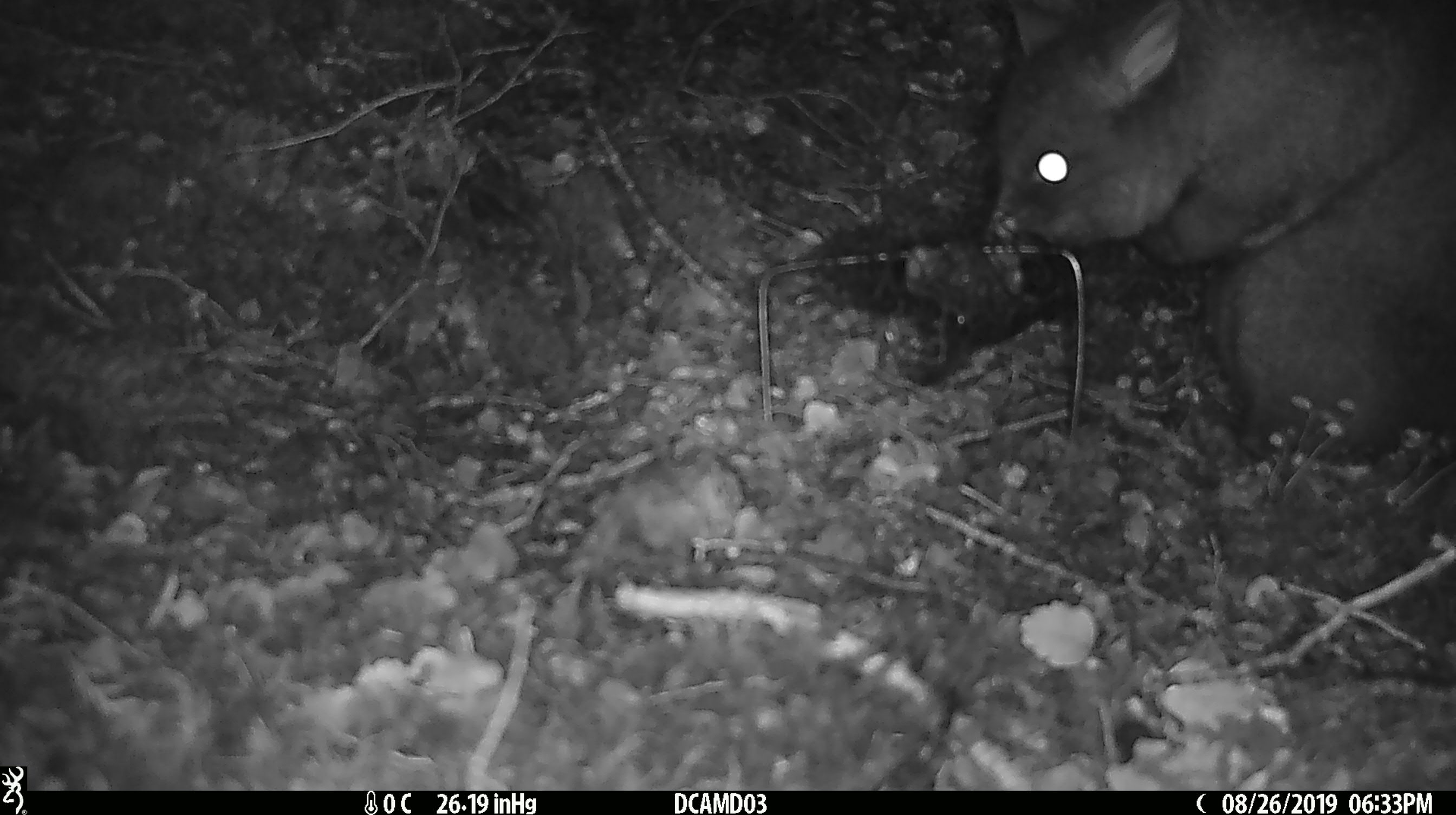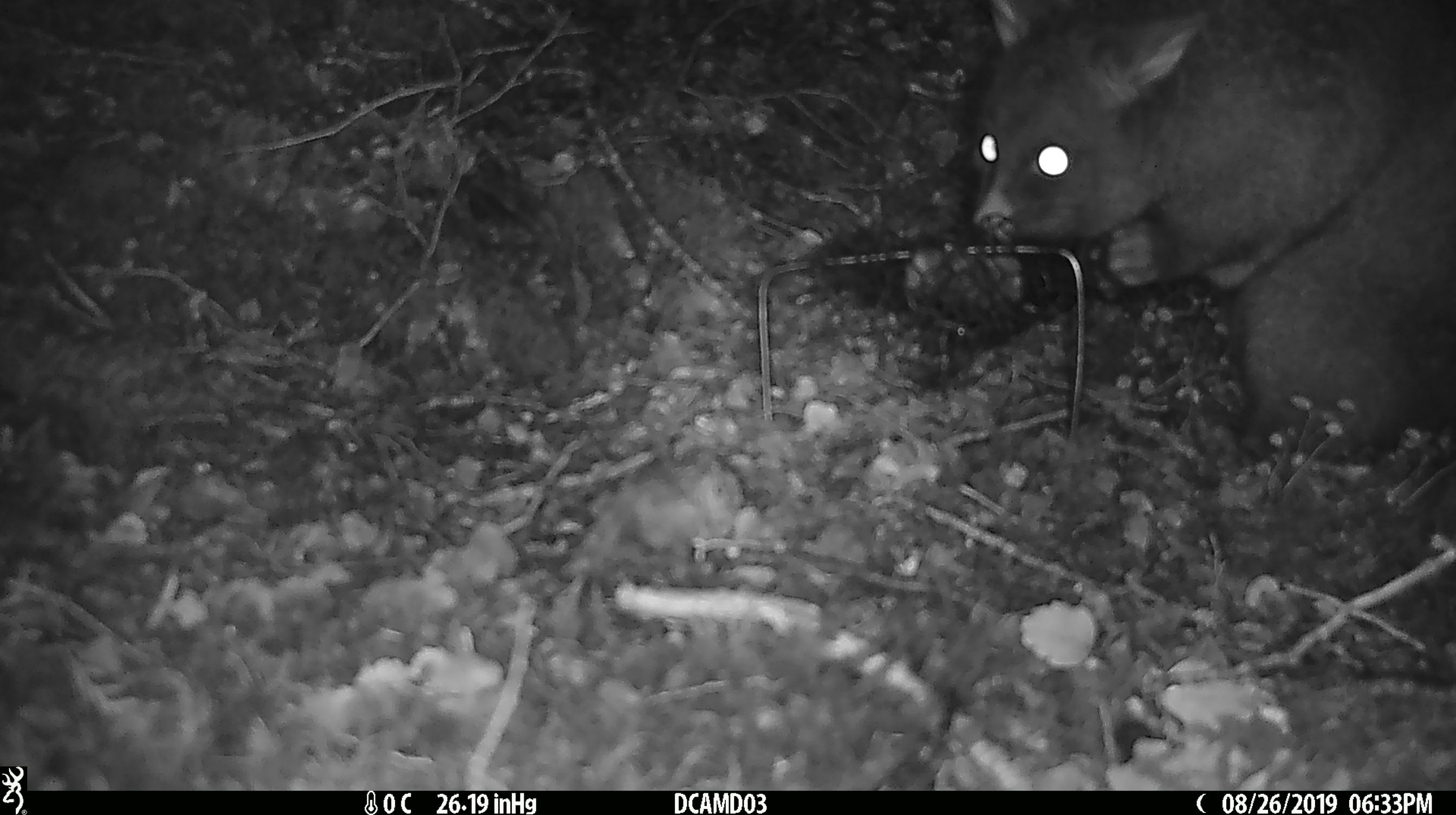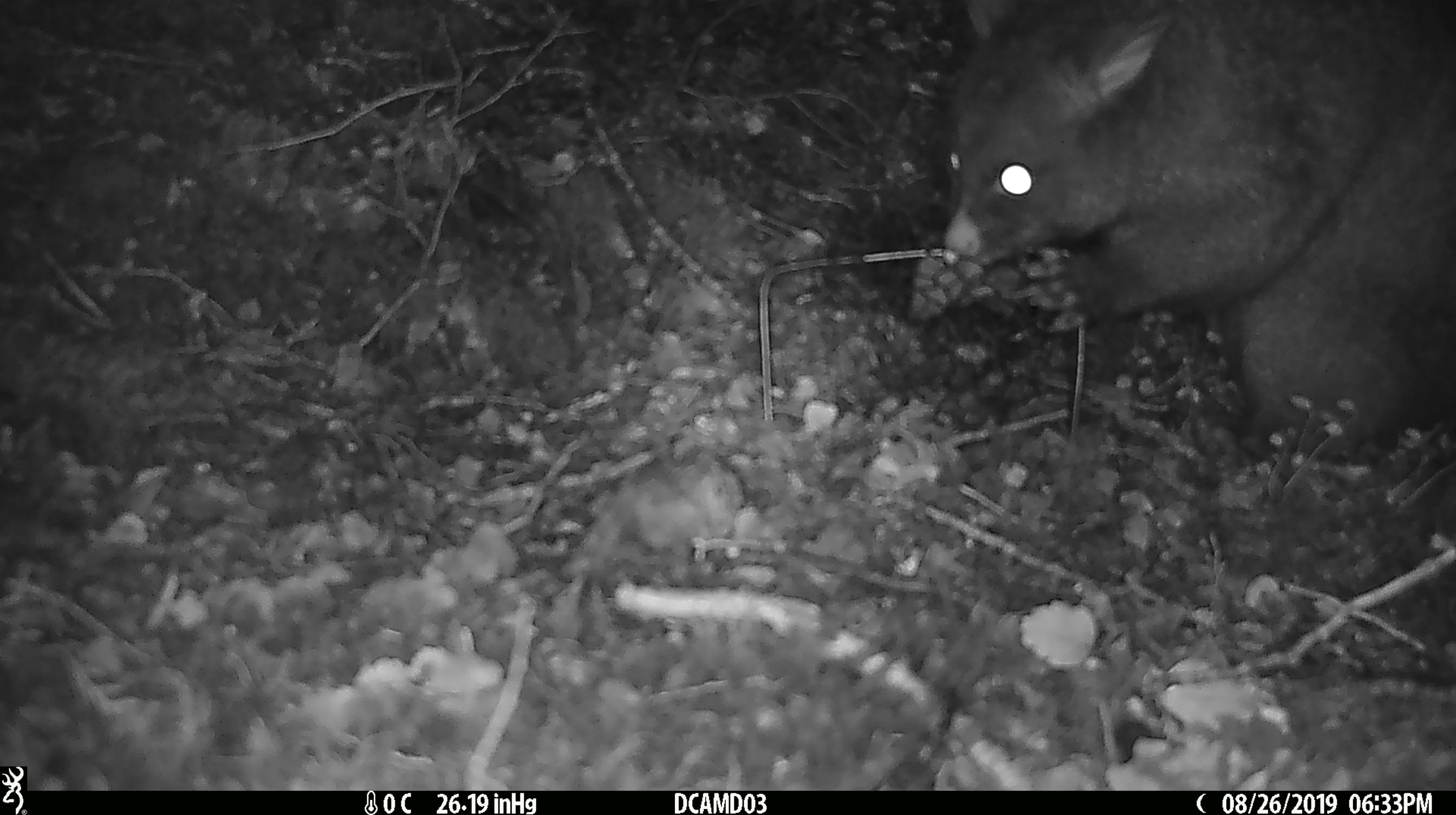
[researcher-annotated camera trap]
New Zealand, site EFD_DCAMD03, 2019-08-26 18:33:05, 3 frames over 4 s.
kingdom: Animalia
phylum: Chordata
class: Mammalia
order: Diprotodontia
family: Phalangeridae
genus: Trichosurus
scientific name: Trichosurus vulpecula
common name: common brushtail possum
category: possum